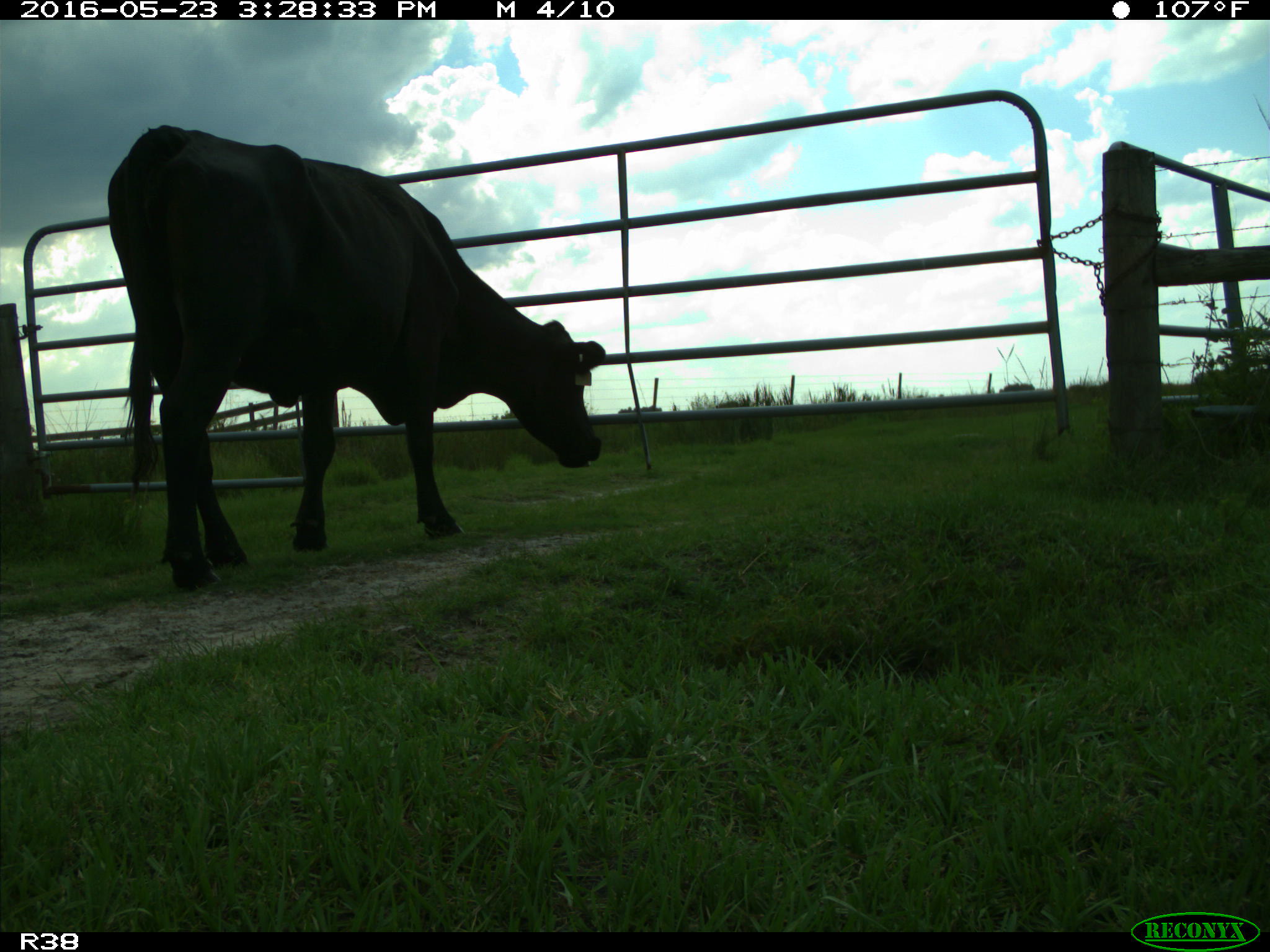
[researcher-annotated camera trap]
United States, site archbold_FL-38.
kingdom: Animalia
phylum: Chordata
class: Mammalia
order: Artiodactyla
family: Bovidae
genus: Bos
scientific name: Bos taurus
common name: domestic cow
Bos taurus (domestic cow).